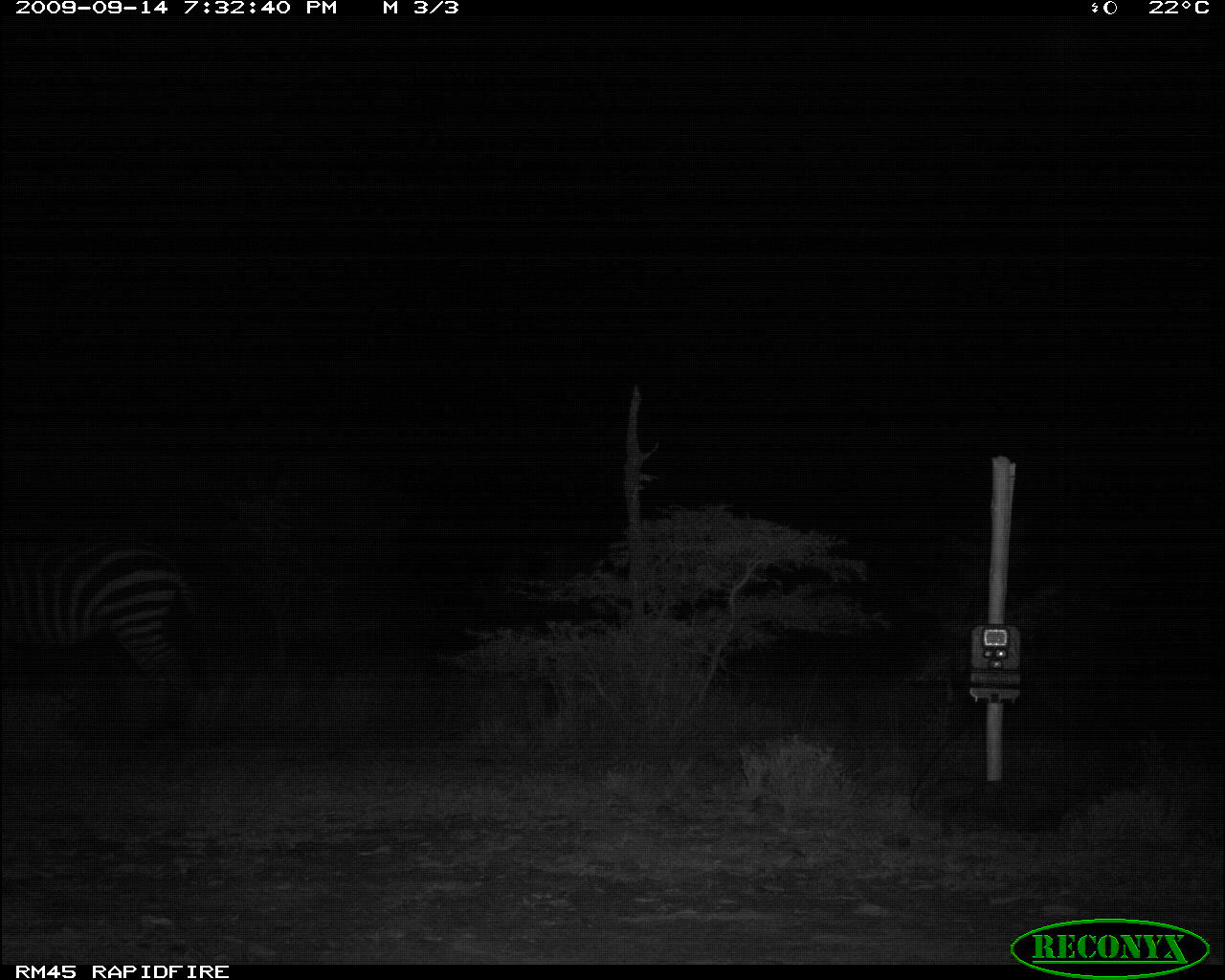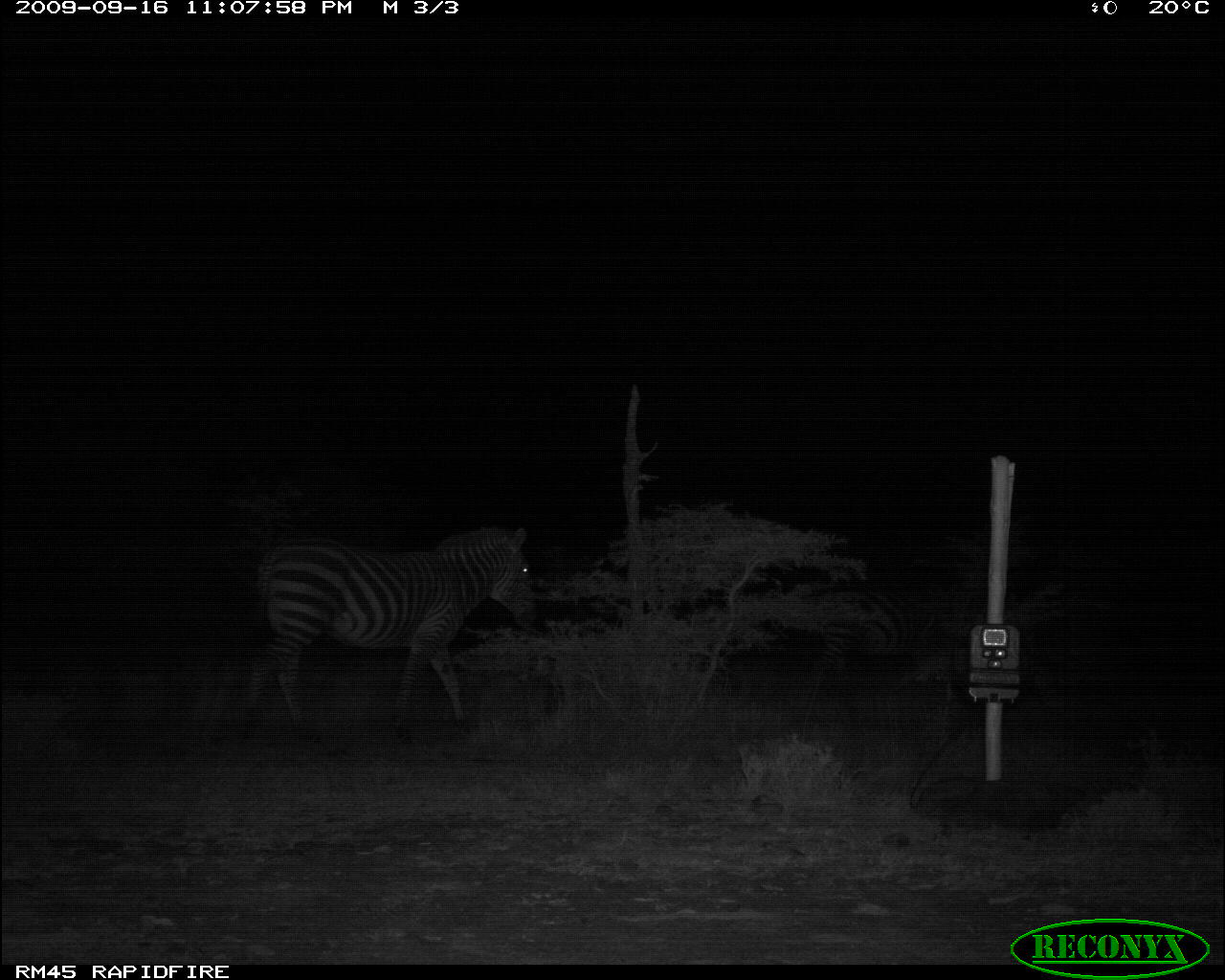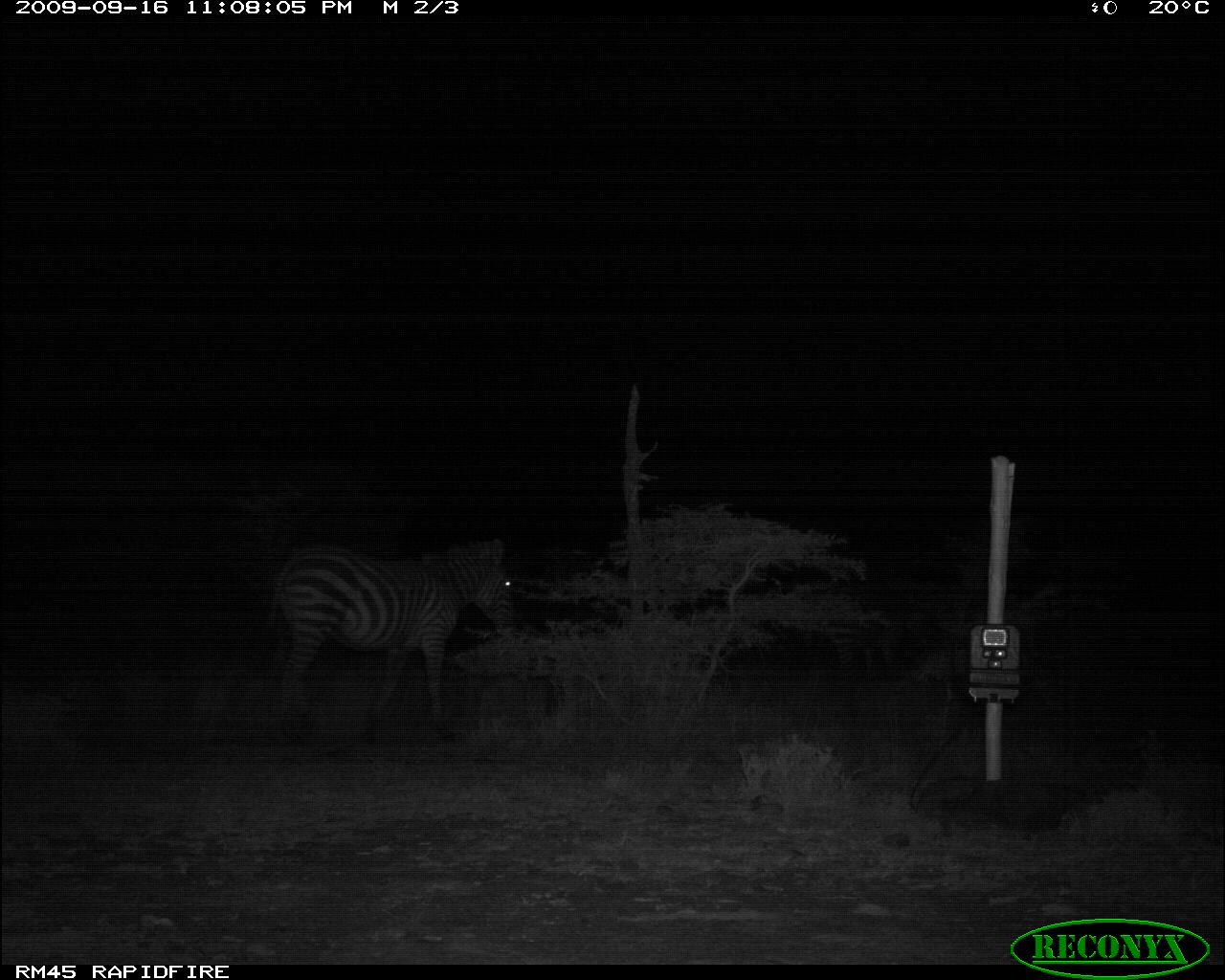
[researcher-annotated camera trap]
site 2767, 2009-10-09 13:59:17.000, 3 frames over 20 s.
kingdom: Animalia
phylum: Chordata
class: Mammalia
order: Artiodactyla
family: Bovidae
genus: Bos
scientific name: Bos taurus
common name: domestic cattle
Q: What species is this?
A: Bos taurus (domestic cattle).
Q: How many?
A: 1.